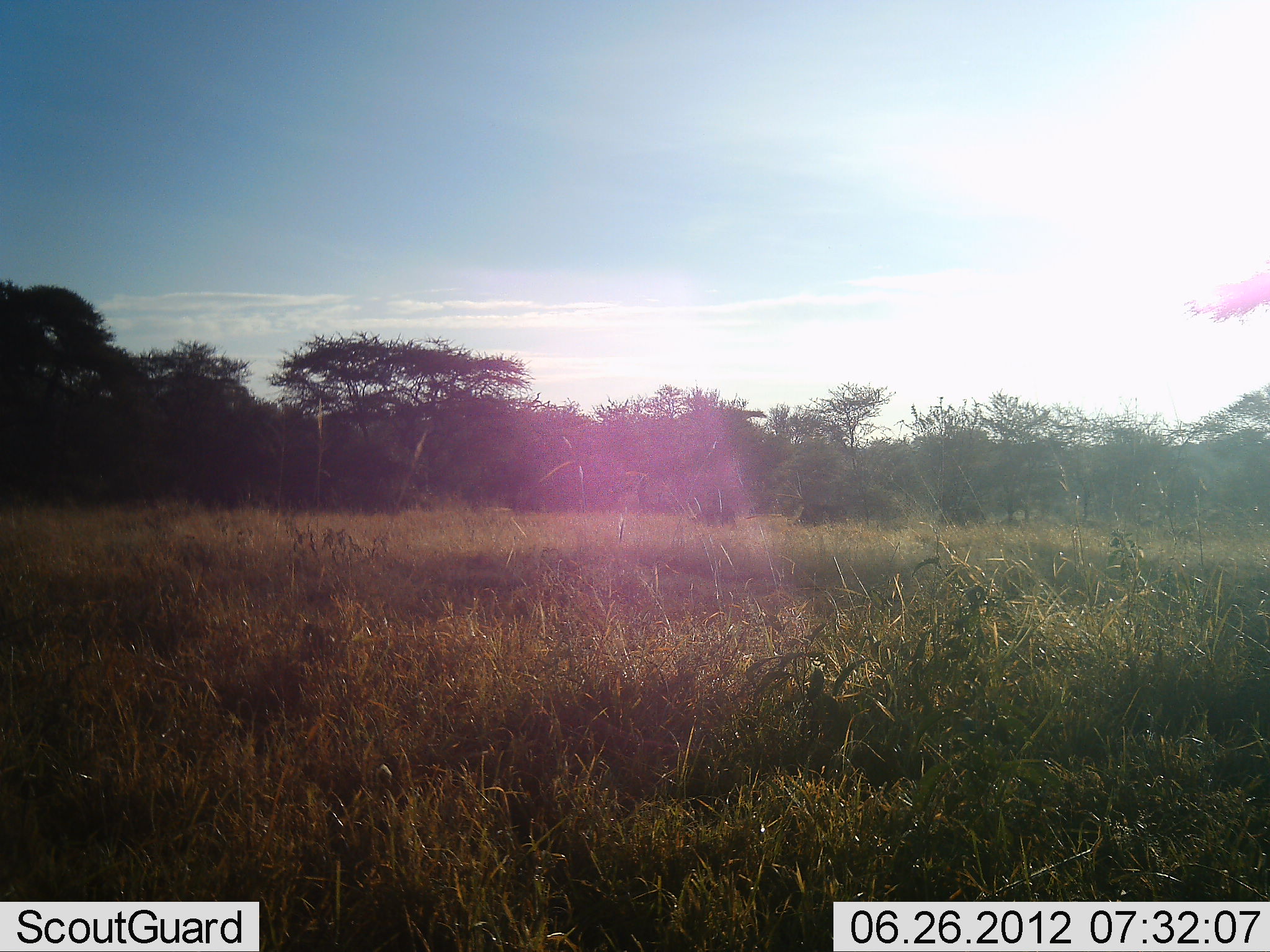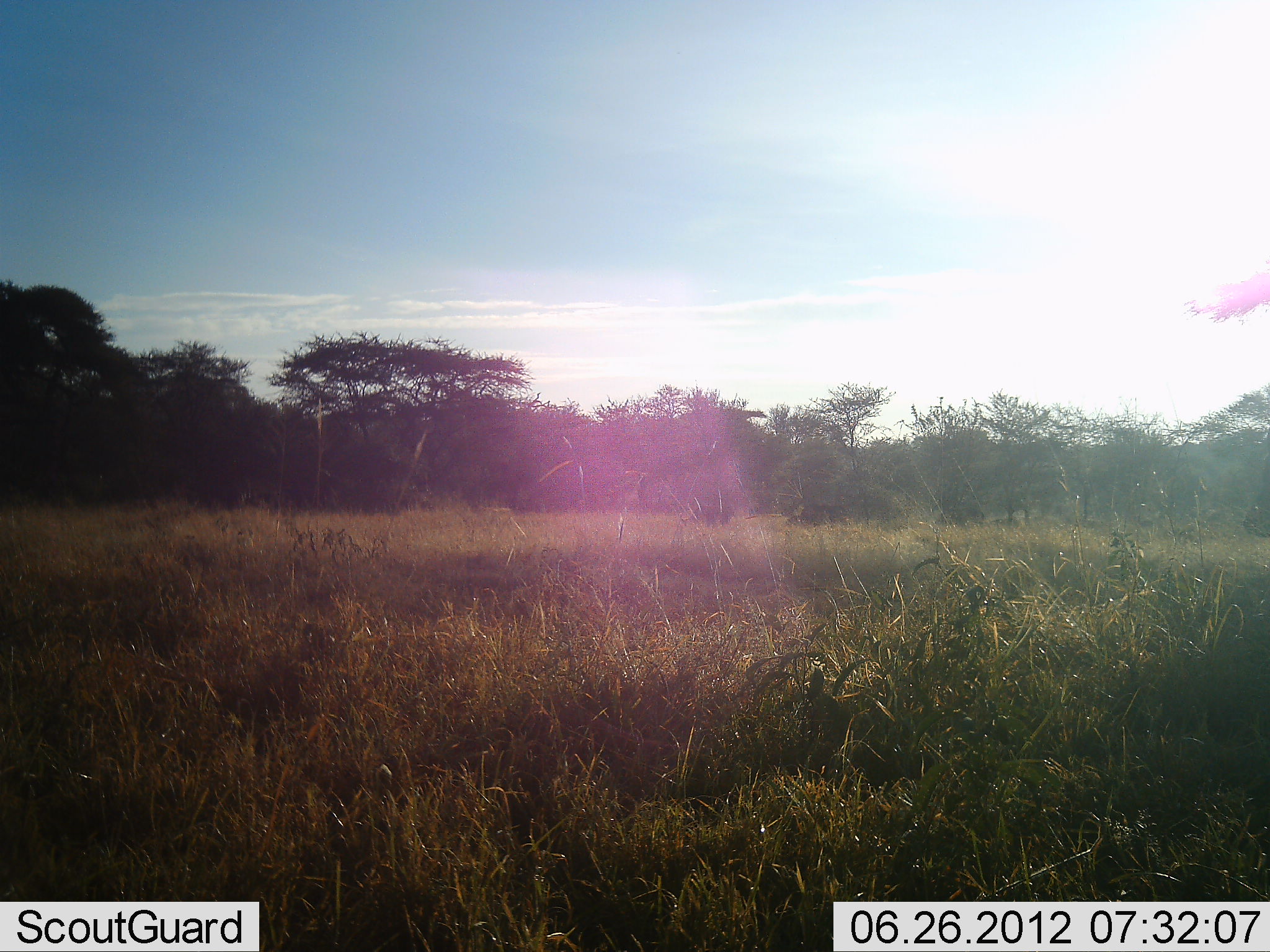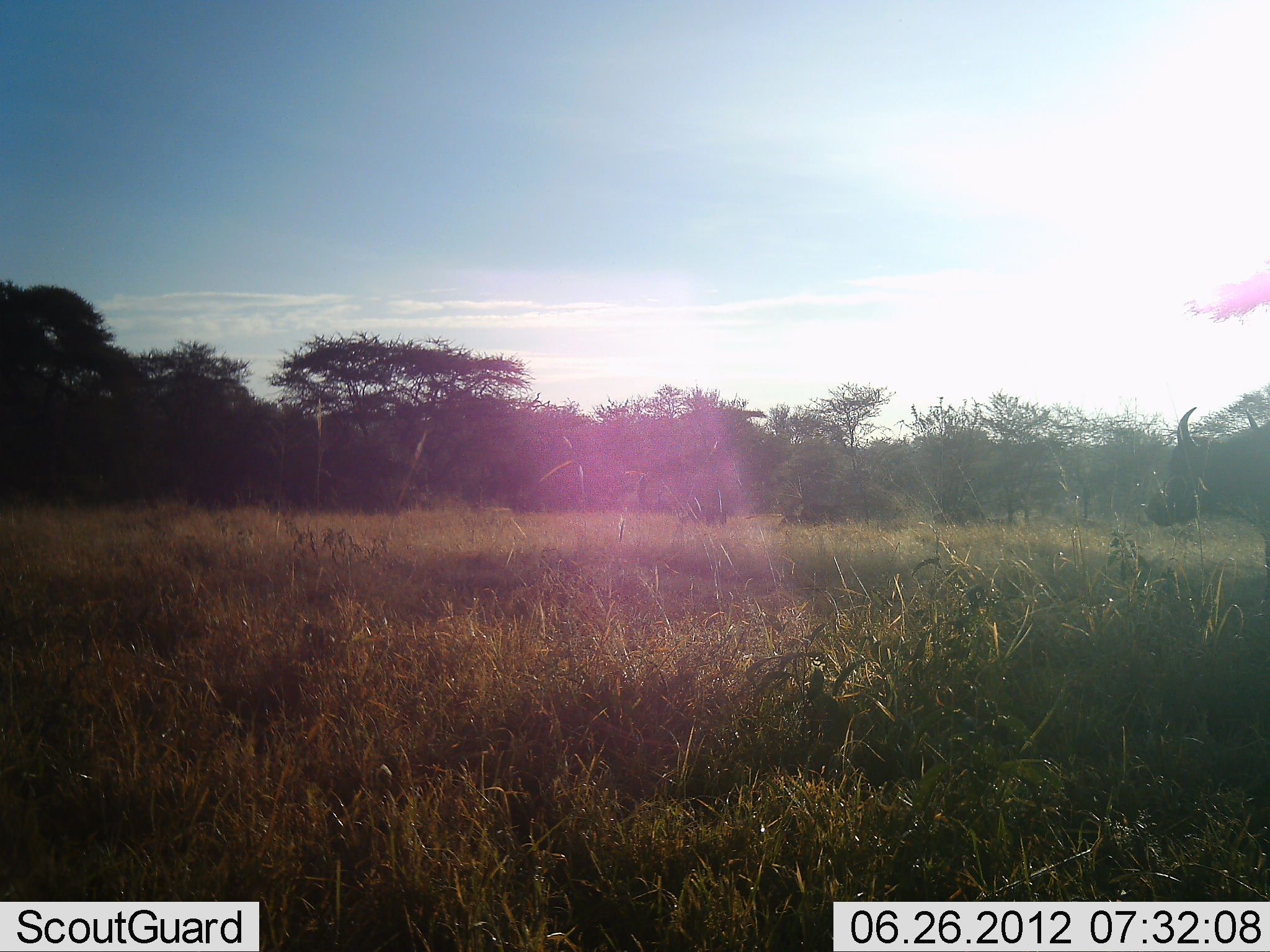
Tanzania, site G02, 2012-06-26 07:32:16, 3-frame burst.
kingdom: Animalia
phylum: Chordata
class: Mammalia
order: Artiodactyla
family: Bovidae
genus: Syncerus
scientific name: Syncerus caffer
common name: cape buffalo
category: buffalo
Buffalo (cape buffalo) (Syncerus caffer), count 1. Behavior (volunteer vote fractions): standing 9%, resting 0%, moving 91%, interacting 0%. Young present (vote fraction): 0%. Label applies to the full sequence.